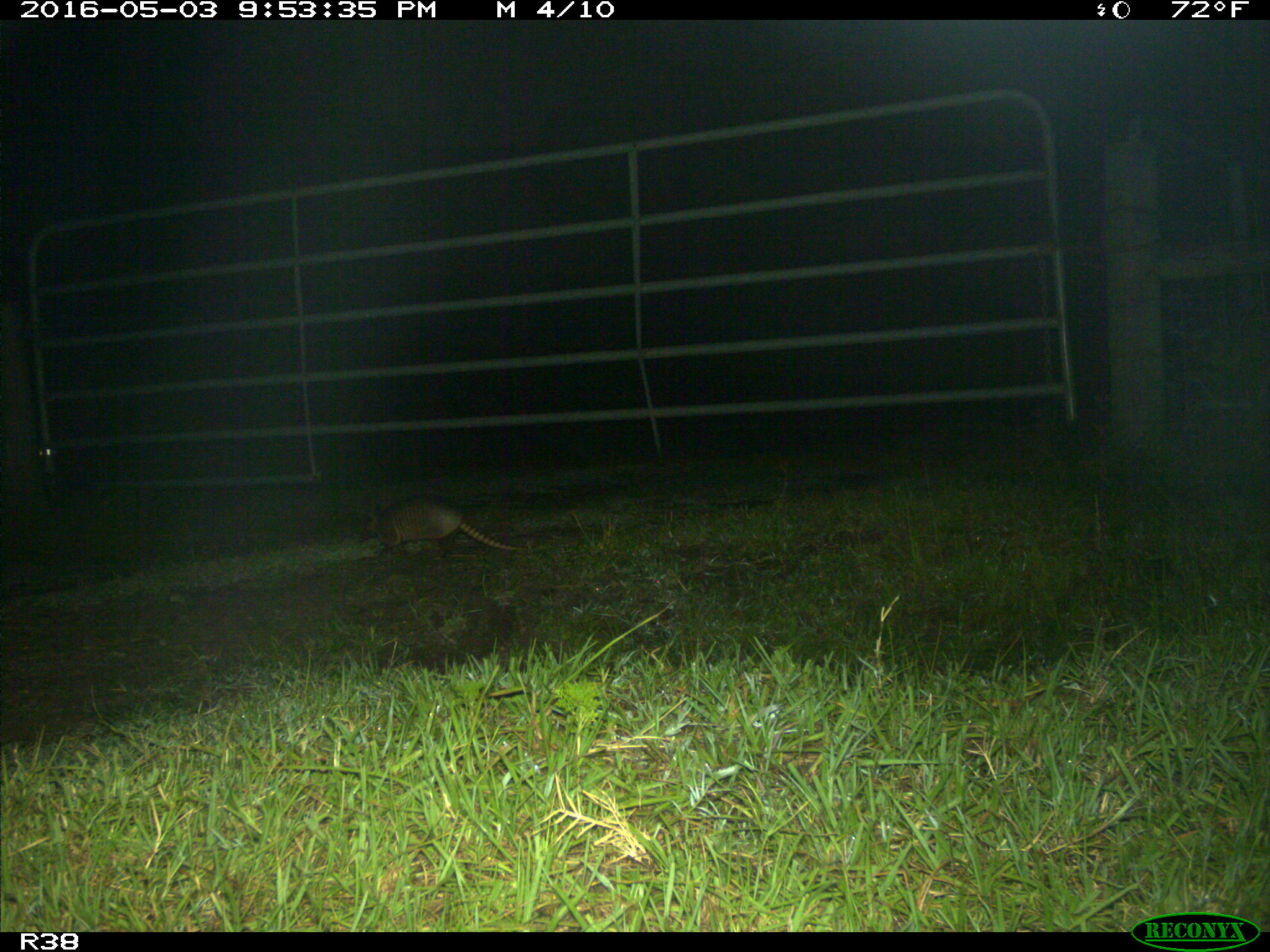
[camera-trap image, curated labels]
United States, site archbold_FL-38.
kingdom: Animalia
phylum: Chordata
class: Mammalia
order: Cingulata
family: Dasypodidae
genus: Dasypus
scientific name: Dasypus novemcinctus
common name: nine-banded armadillo